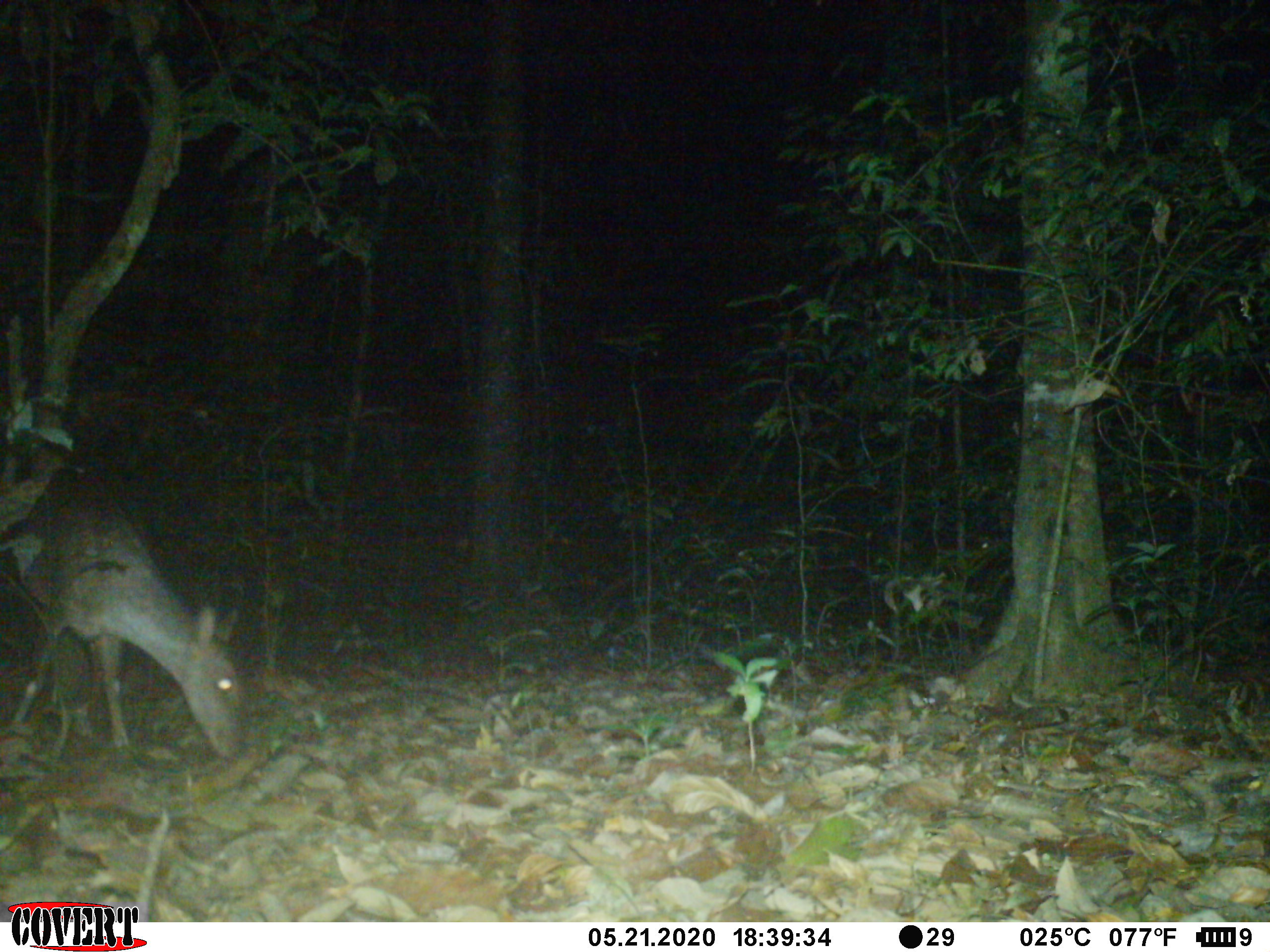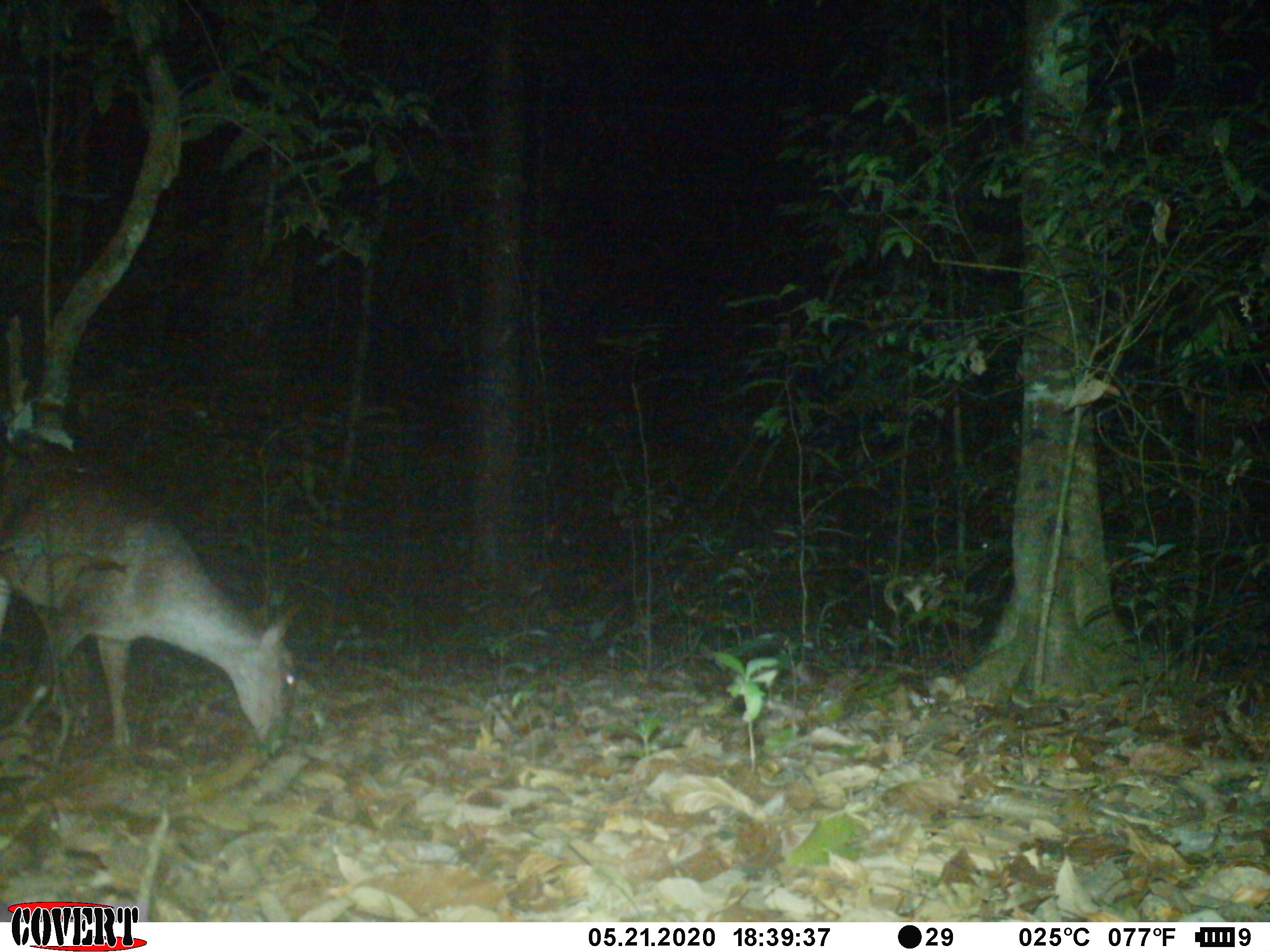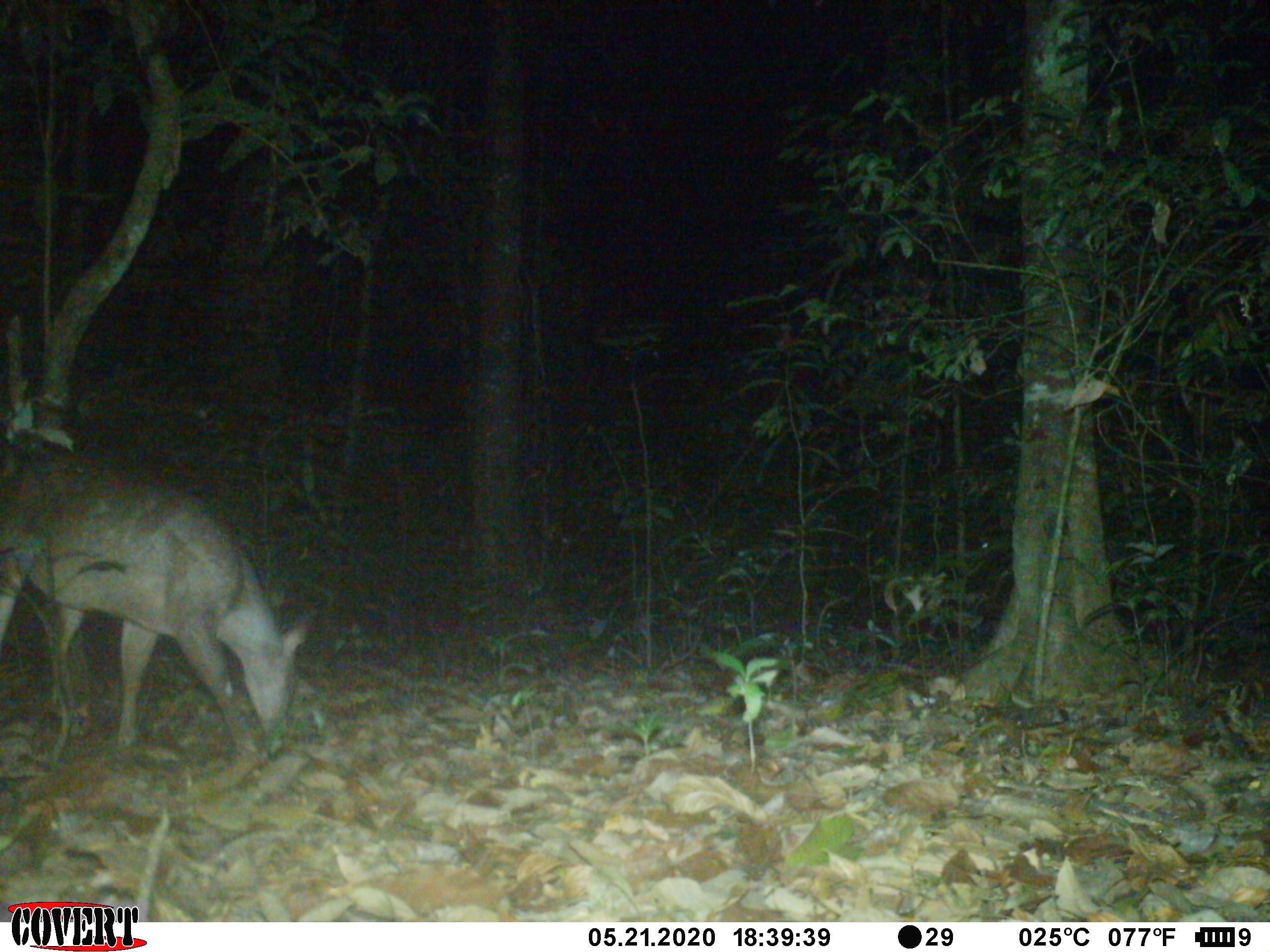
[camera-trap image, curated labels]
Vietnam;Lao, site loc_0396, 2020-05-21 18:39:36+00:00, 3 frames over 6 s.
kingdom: Animalia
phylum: Chordata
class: Mammalia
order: Artiodactyla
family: Cervidae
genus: Muntiacus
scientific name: Muntiacus vuquangensis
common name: large-antlered muntjac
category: large antlered muntjac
Large antlered muntjac (large-antlered muntjac) (Muntiacus vuquangensis). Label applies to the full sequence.